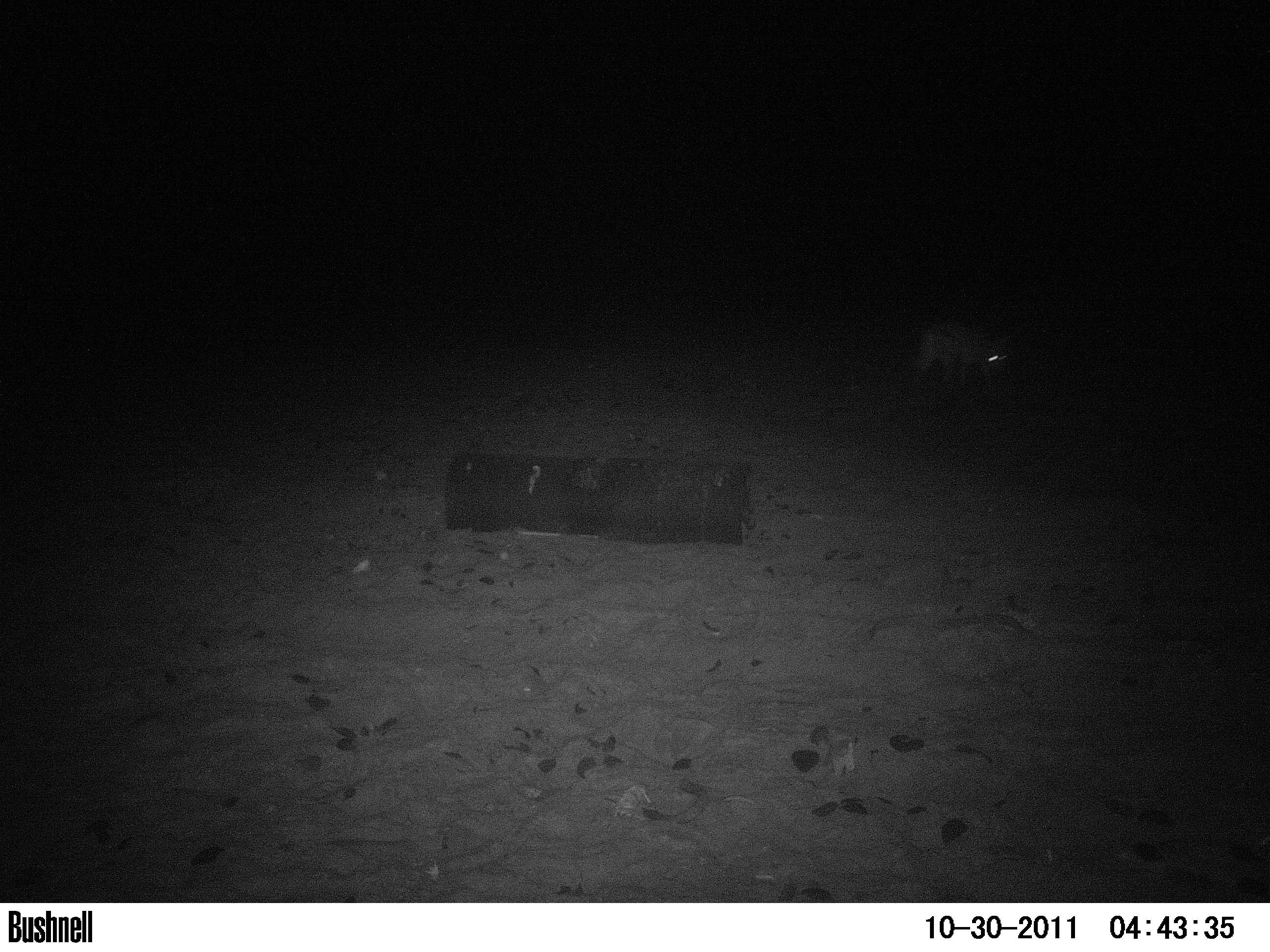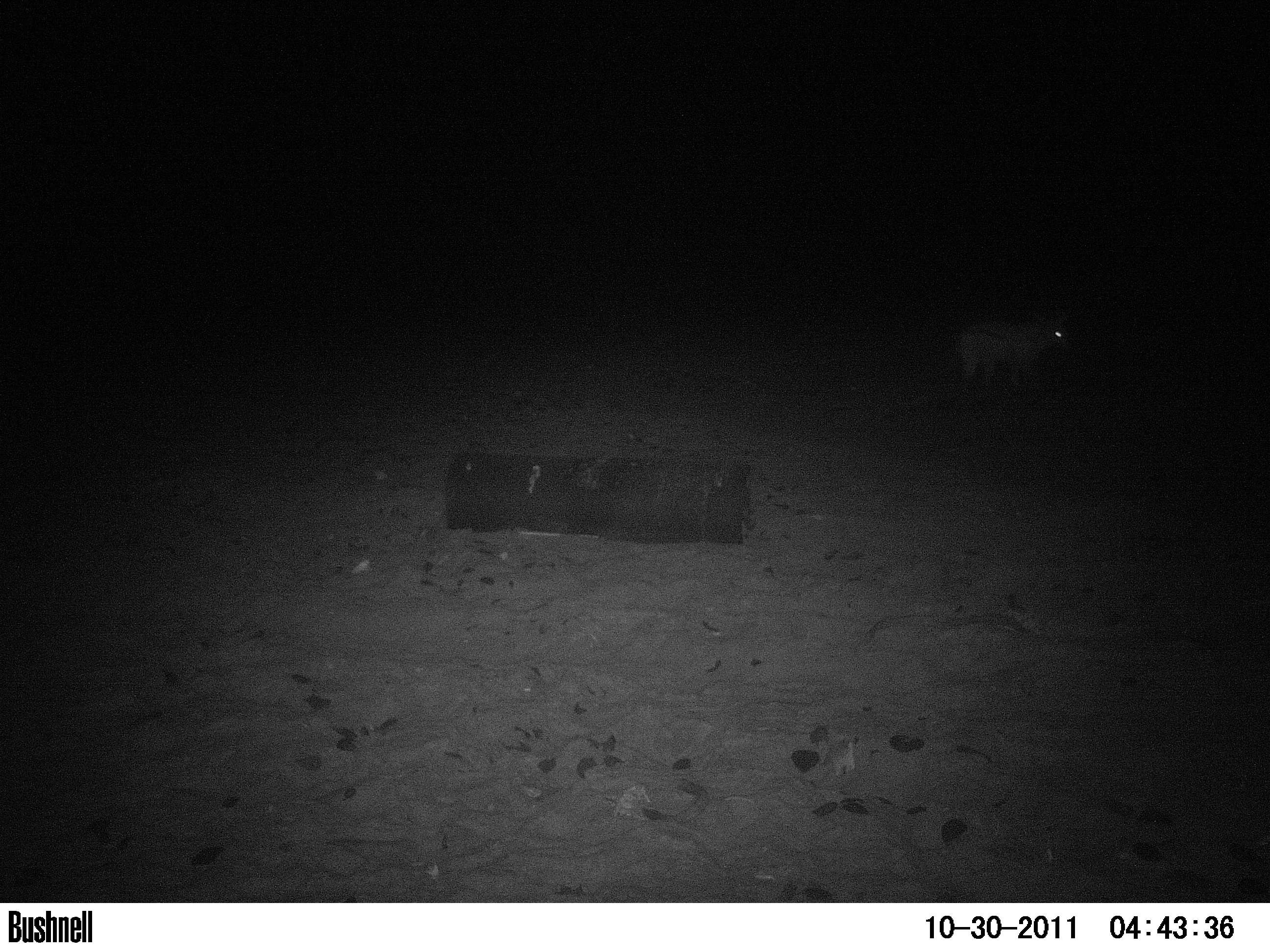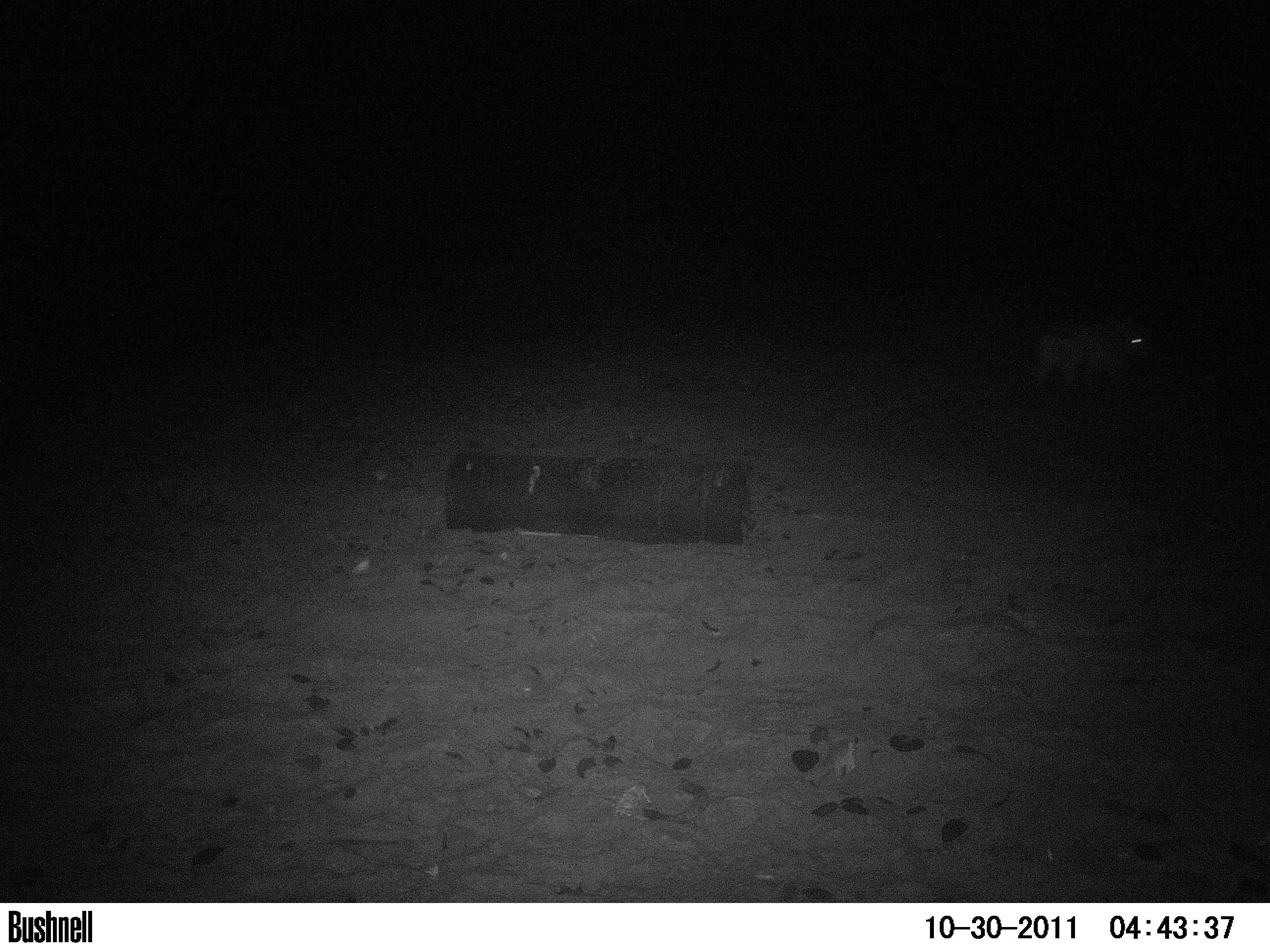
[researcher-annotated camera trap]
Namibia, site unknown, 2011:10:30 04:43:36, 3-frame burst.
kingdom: Animalia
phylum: Chordata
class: Mammalia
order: Carnivora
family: Canidae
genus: Lupulella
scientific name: Lupulella mesomelas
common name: black-backed jackal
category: canis mesomelas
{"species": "canis mesomelas (black-backed jackal) (Lupulella mesomelas)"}